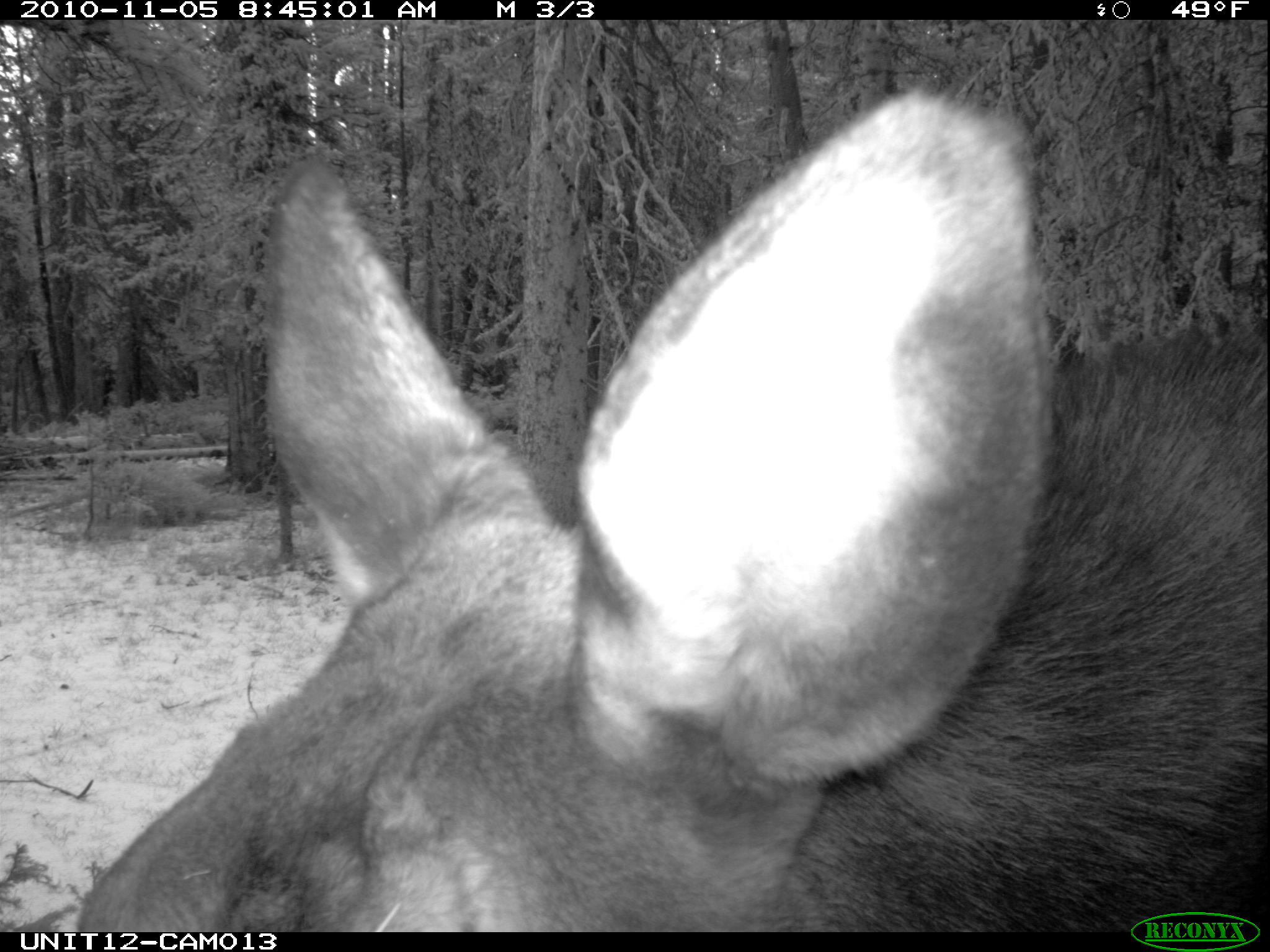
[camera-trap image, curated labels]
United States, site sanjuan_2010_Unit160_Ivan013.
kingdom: Animalia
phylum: Chordata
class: Mammalia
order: Artiodactyla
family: Cervidae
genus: Alces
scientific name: Alces alces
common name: moose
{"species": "Alces alces (moose)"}